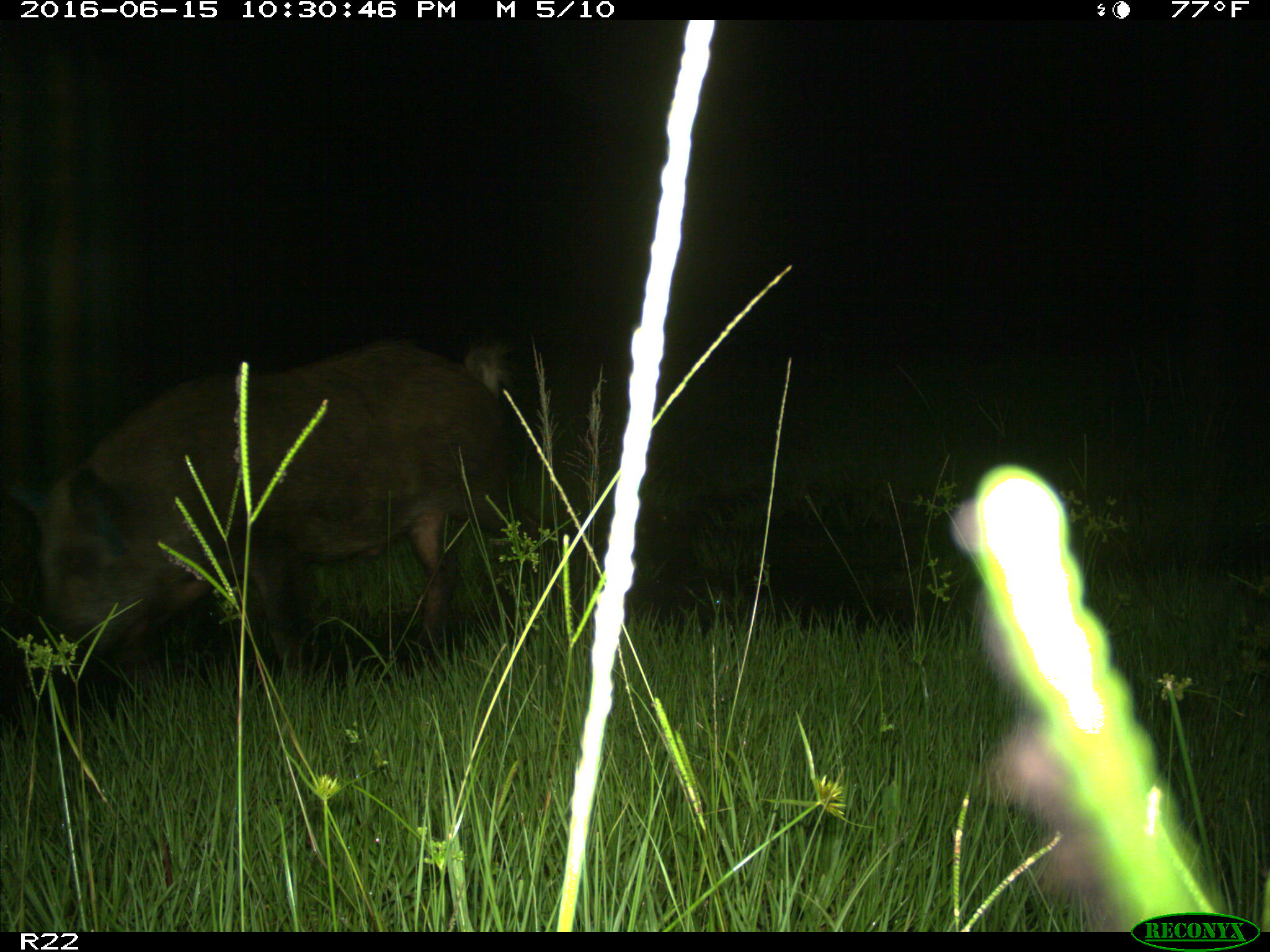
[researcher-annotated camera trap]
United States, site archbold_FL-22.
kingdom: Animalia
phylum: Chordata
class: Mammalia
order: Artiodactyla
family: Suidae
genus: Sus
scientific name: Sus scrofa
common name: wild boar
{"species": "Sus scrofa (wild boar)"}